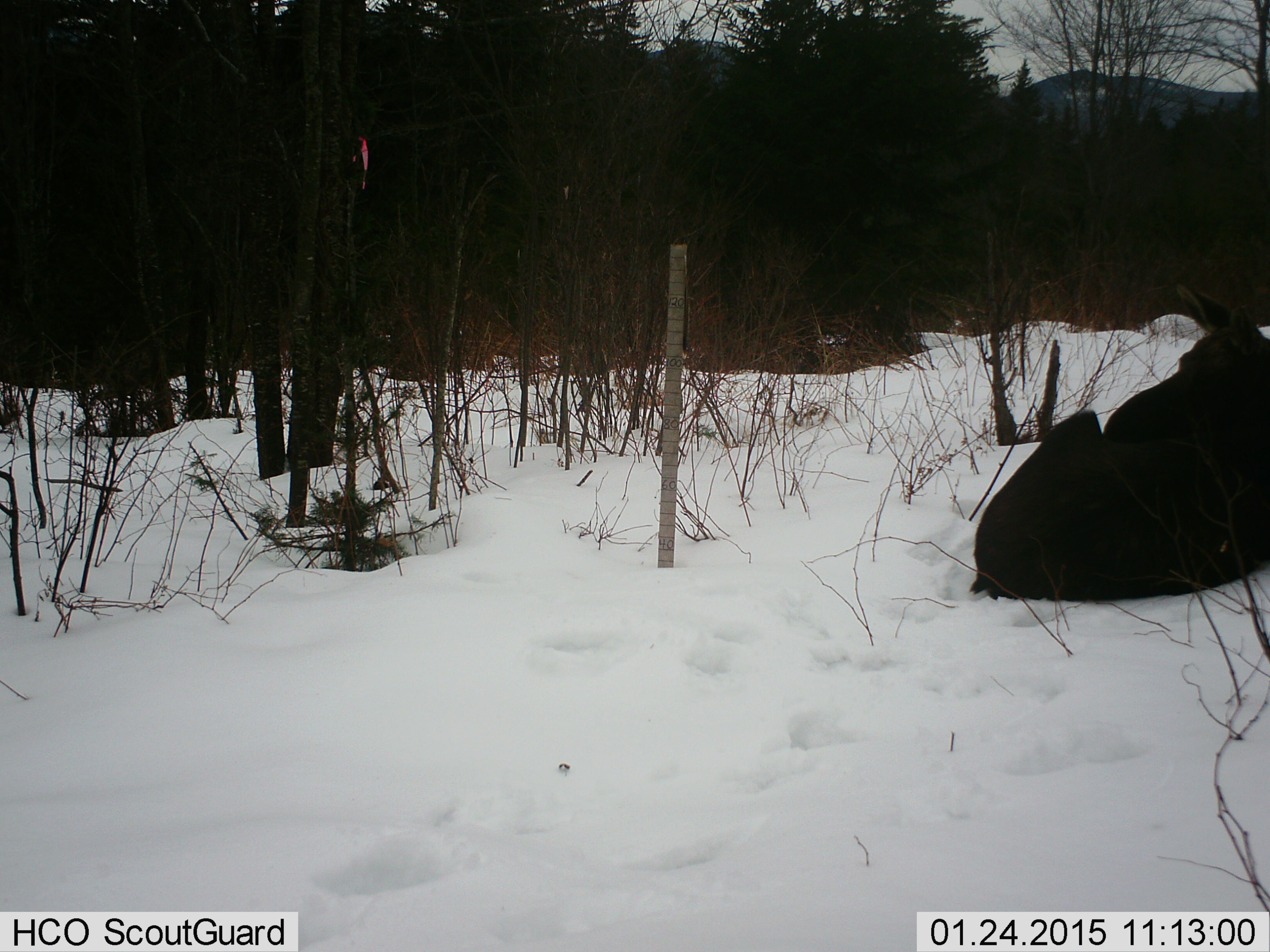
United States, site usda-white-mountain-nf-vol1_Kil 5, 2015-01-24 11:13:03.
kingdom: Animalia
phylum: Chordata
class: Mammalia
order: Artiodactyla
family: Cervidae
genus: Alces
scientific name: Alces alces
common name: moose